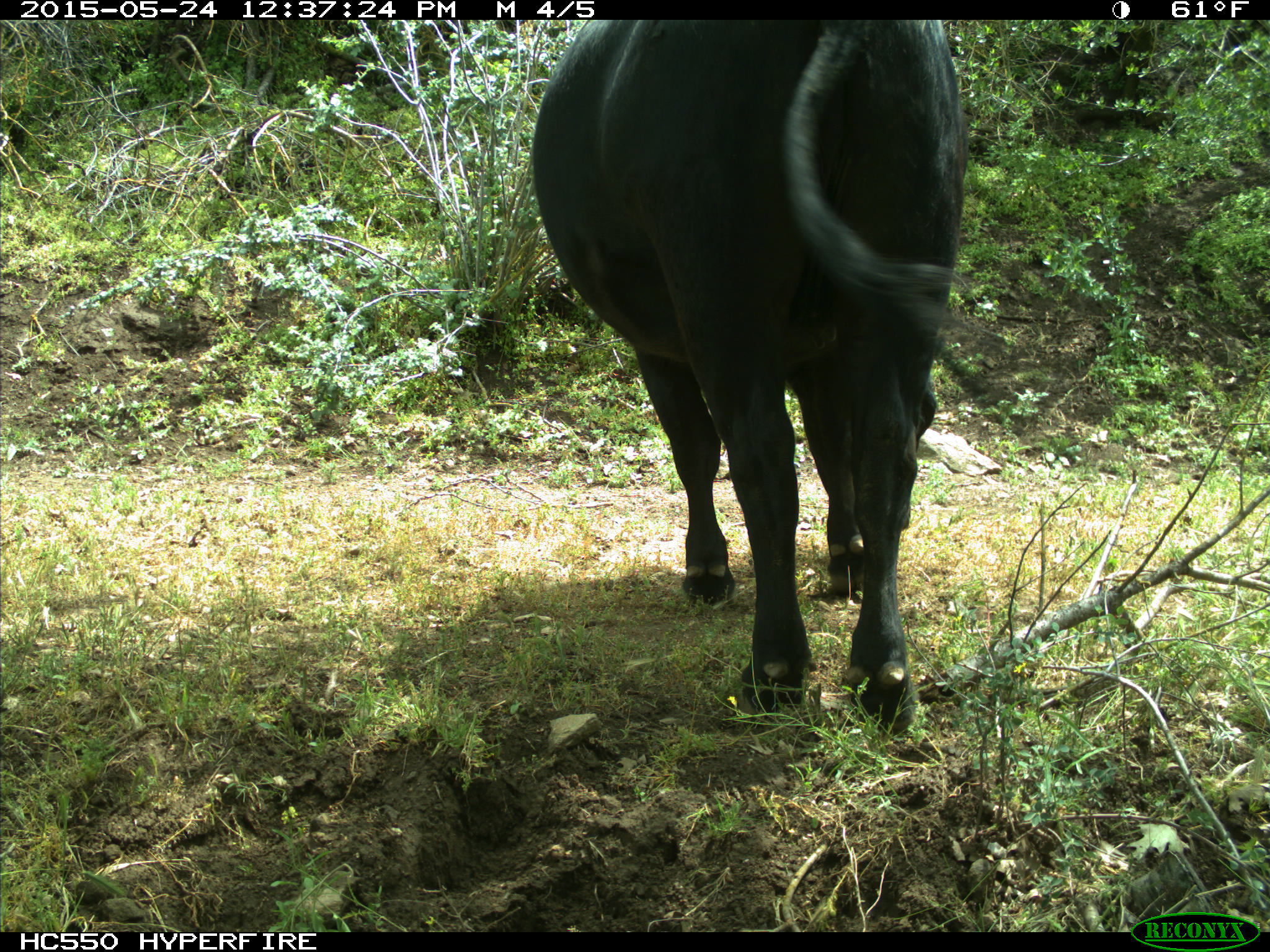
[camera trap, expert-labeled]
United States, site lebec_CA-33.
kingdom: Animalia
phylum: Chordata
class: Mammalia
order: Artiodactyla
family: Bovidae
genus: Bos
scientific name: Bos taurus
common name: domestic cow